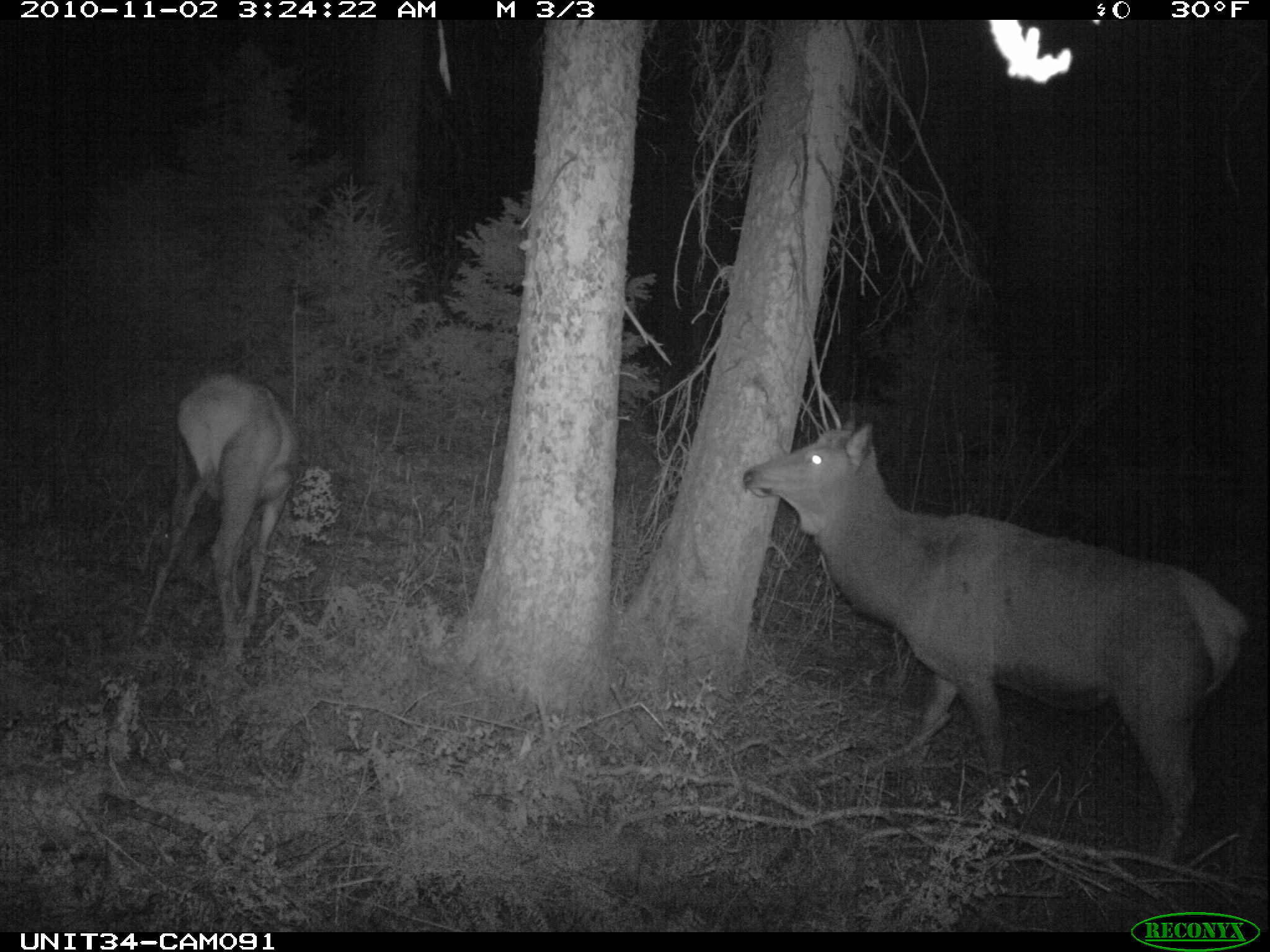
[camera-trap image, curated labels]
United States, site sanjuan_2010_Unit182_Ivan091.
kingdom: Animalia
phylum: Chordata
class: Mammalia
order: Artiodactyla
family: Cervidae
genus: Cervus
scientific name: Cervus elaphus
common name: red deer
Cervus elaphus (red deer).